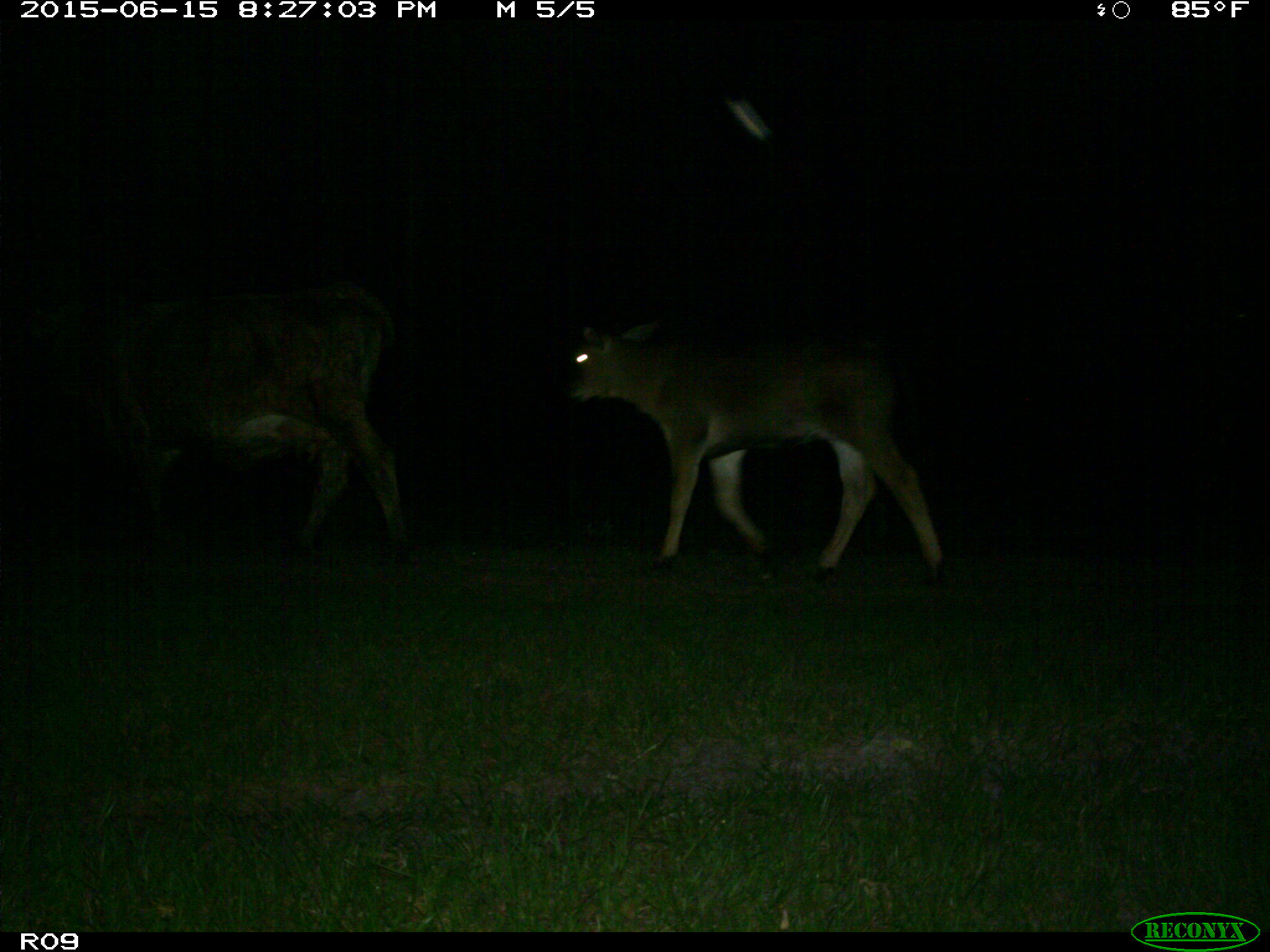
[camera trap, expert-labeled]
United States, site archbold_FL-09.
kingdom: Animalia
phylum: Chordata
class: Mammalia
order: Artiodactyla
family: Bovidae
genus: Bos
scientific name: Bos taurus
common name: domestic cow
Bos taurus (domestic cow).